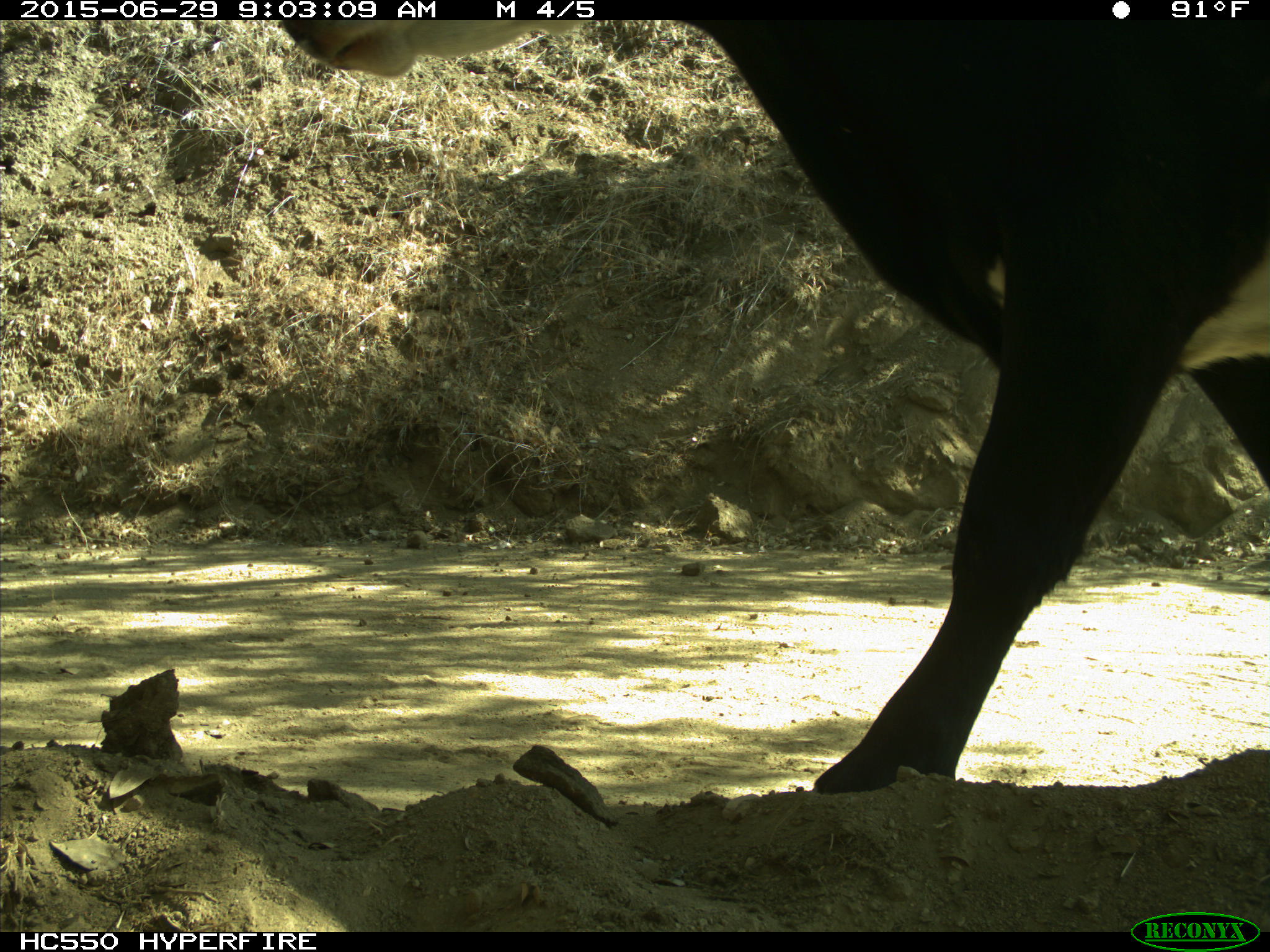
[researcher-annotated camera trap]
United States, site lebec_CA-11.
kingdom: Animalia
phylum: Chordata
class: Mammalia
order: Artiodactyla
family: Bovidae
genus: Bos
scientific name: Bos taurus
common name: domestic cow